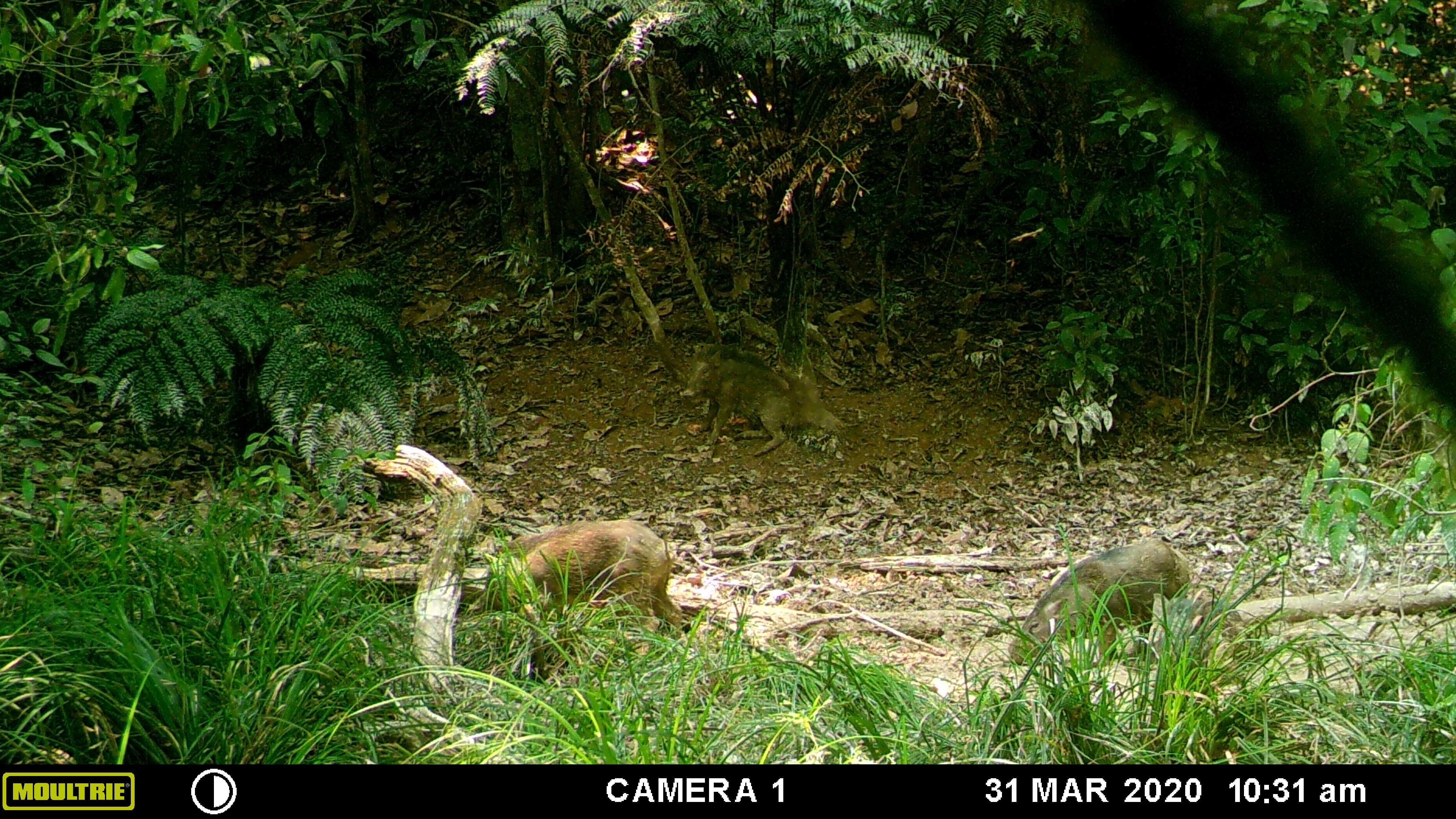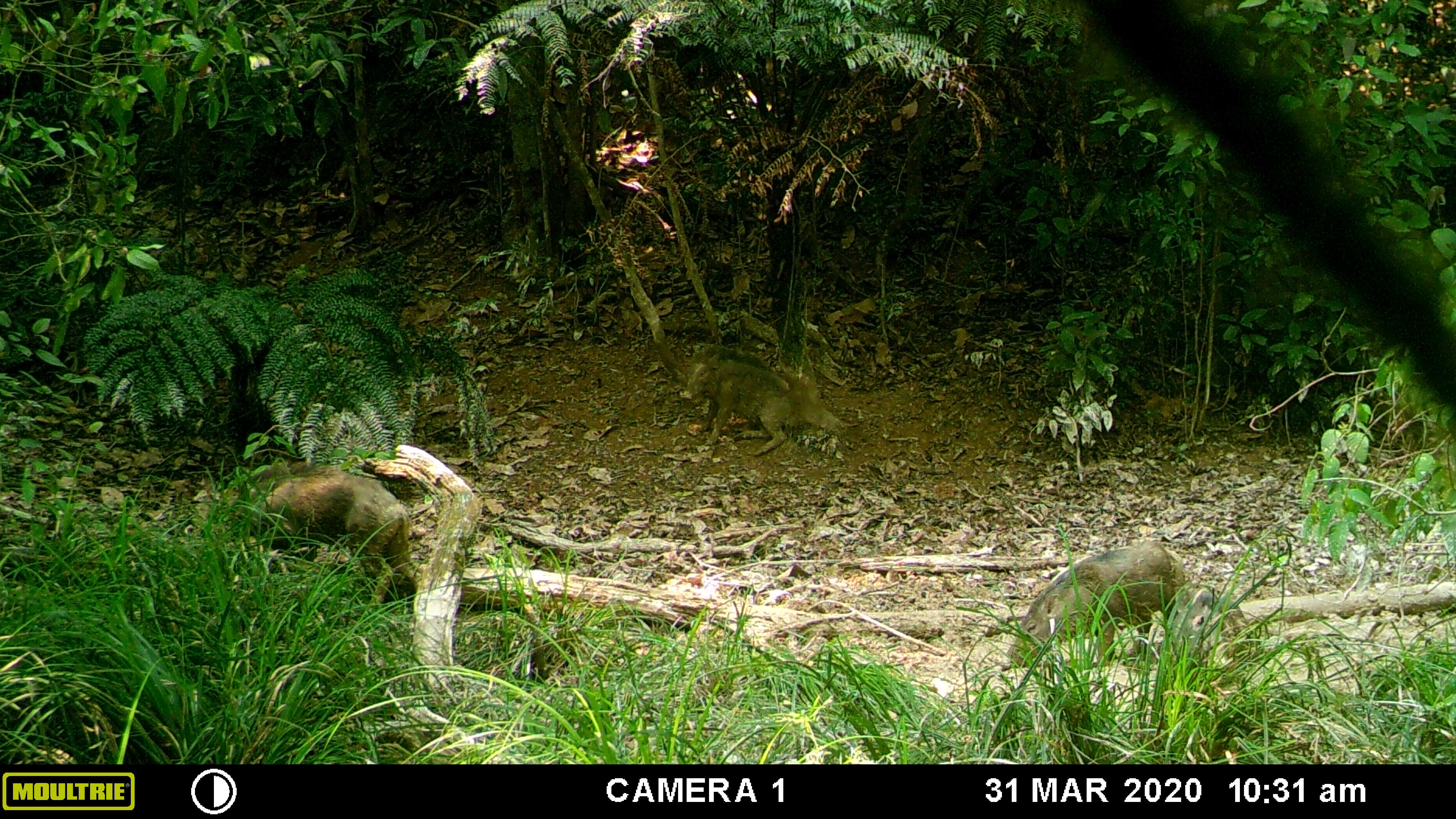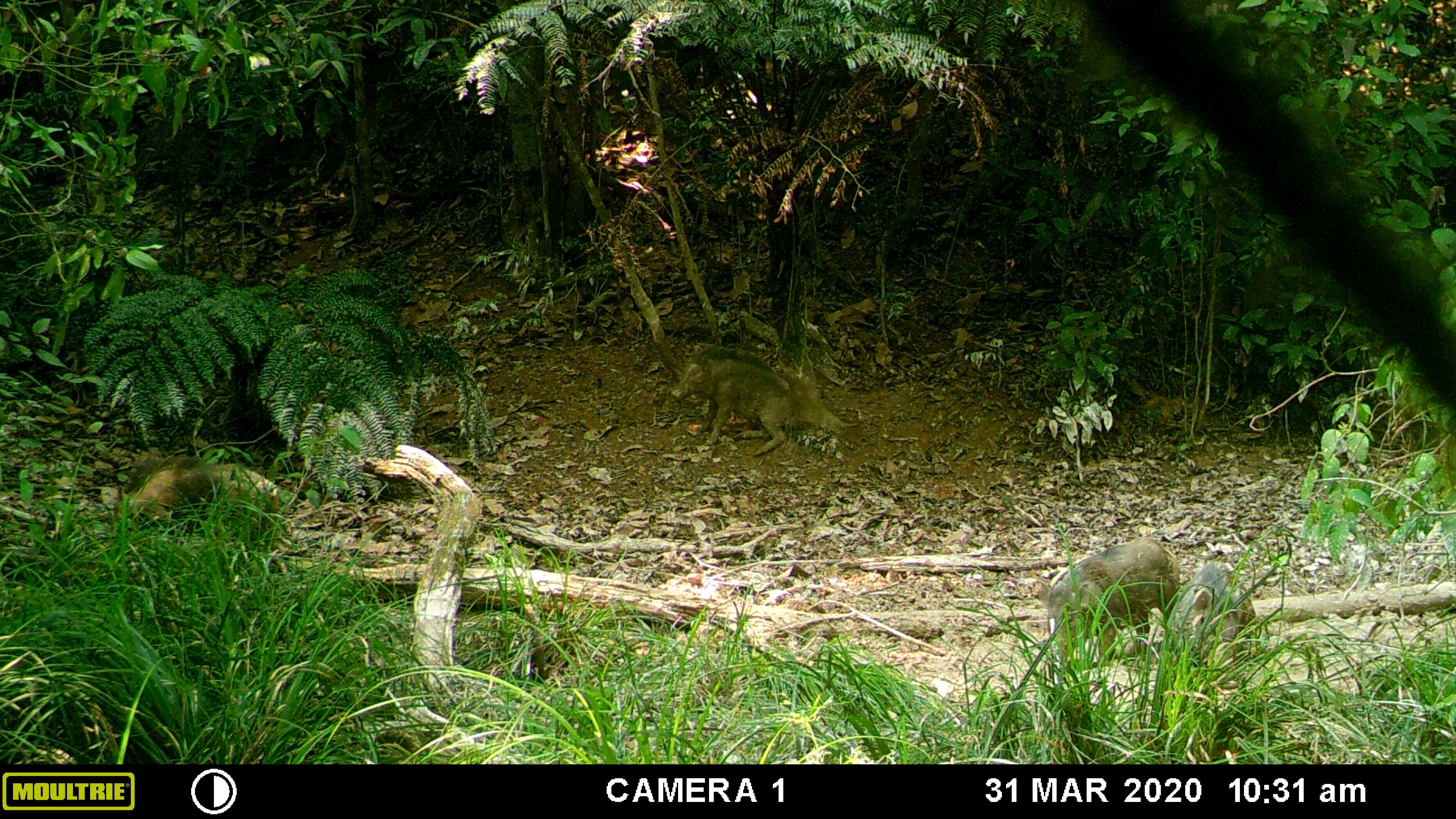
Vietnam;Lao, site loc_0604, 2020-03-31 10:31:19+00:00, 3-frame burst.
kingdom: Animalia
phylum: Chordata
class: Mammalia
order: Artiodactyla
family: Suidae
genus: Sus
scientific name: Sus scrofa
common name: eurasian wild pig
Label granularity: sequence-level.